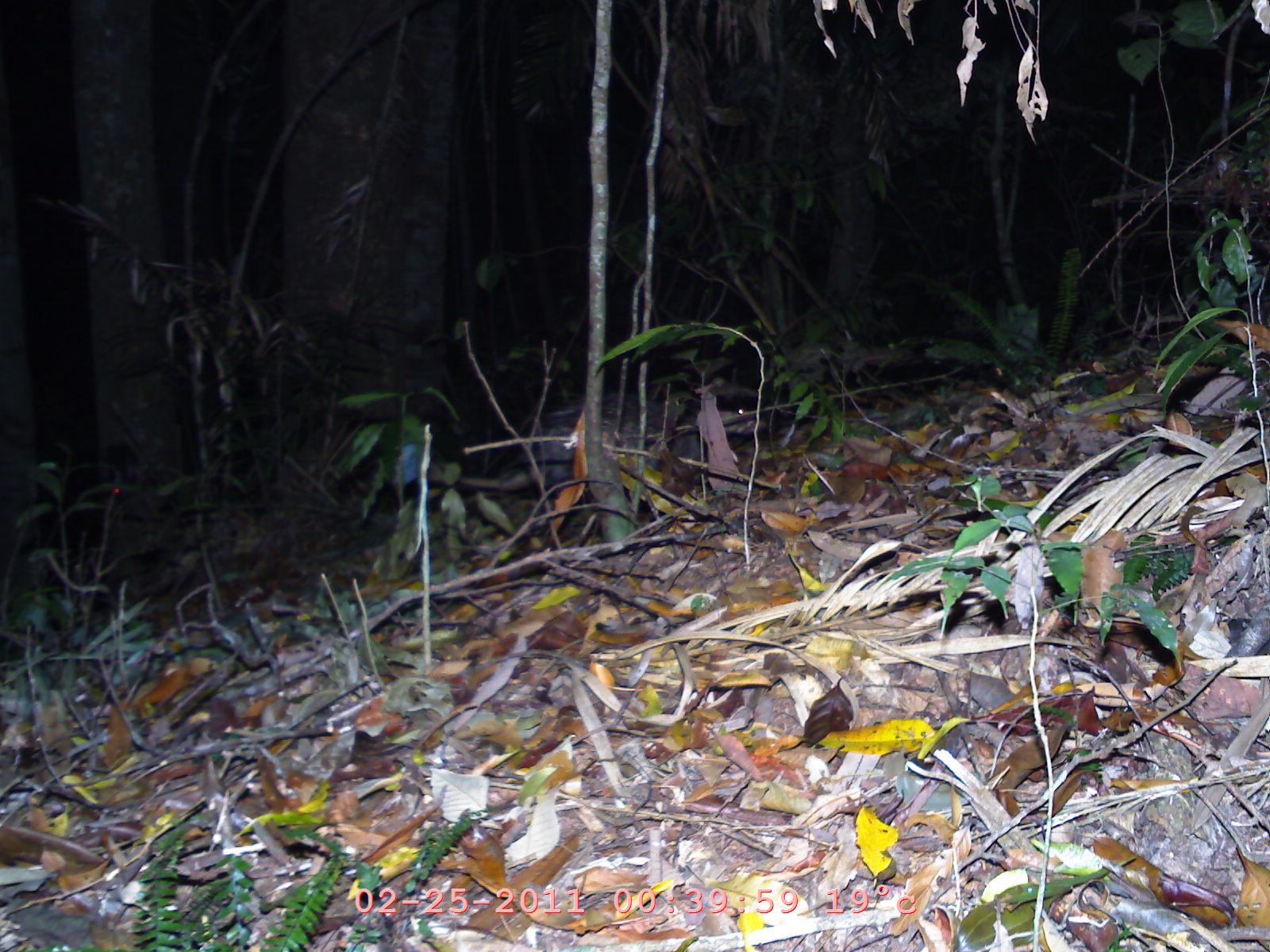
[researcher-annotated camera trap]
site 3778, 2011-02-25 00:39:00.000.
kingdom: Animalia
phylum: Chordata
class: Mammalia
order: Rodentia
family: Hystricidae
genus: Atherurus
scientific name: Atherurus macrourus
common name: asian brush-tailed porcupine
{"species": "Atherurus macrourus (asian brush-tailed porcupine)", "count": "1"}